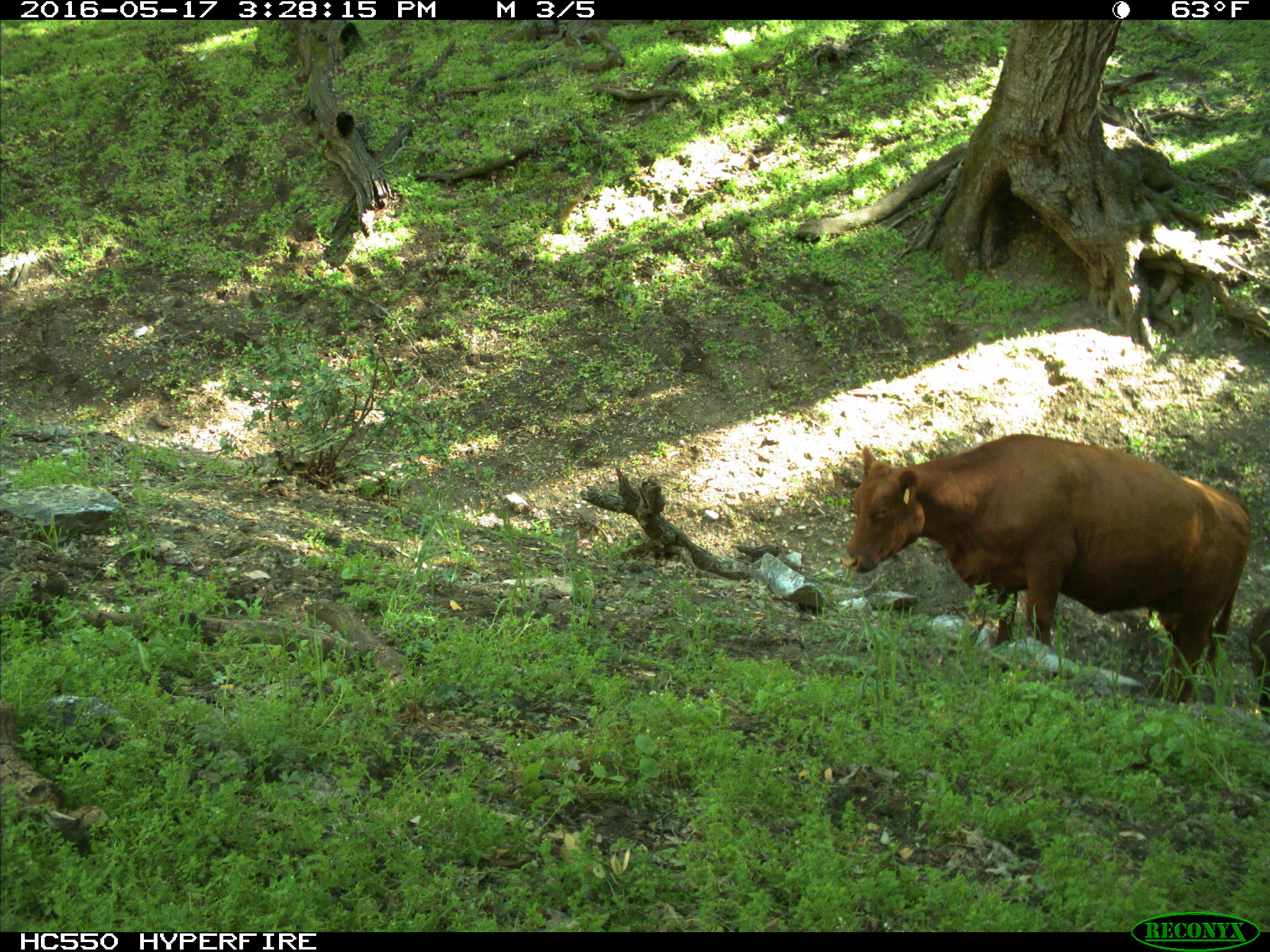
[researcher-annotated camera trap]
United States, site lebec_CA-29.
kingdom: Animalia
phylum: Chordata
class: Mammalia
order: Artiodactyla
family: Bovidae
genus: Bos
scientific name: Bos taurus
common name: domestic cow